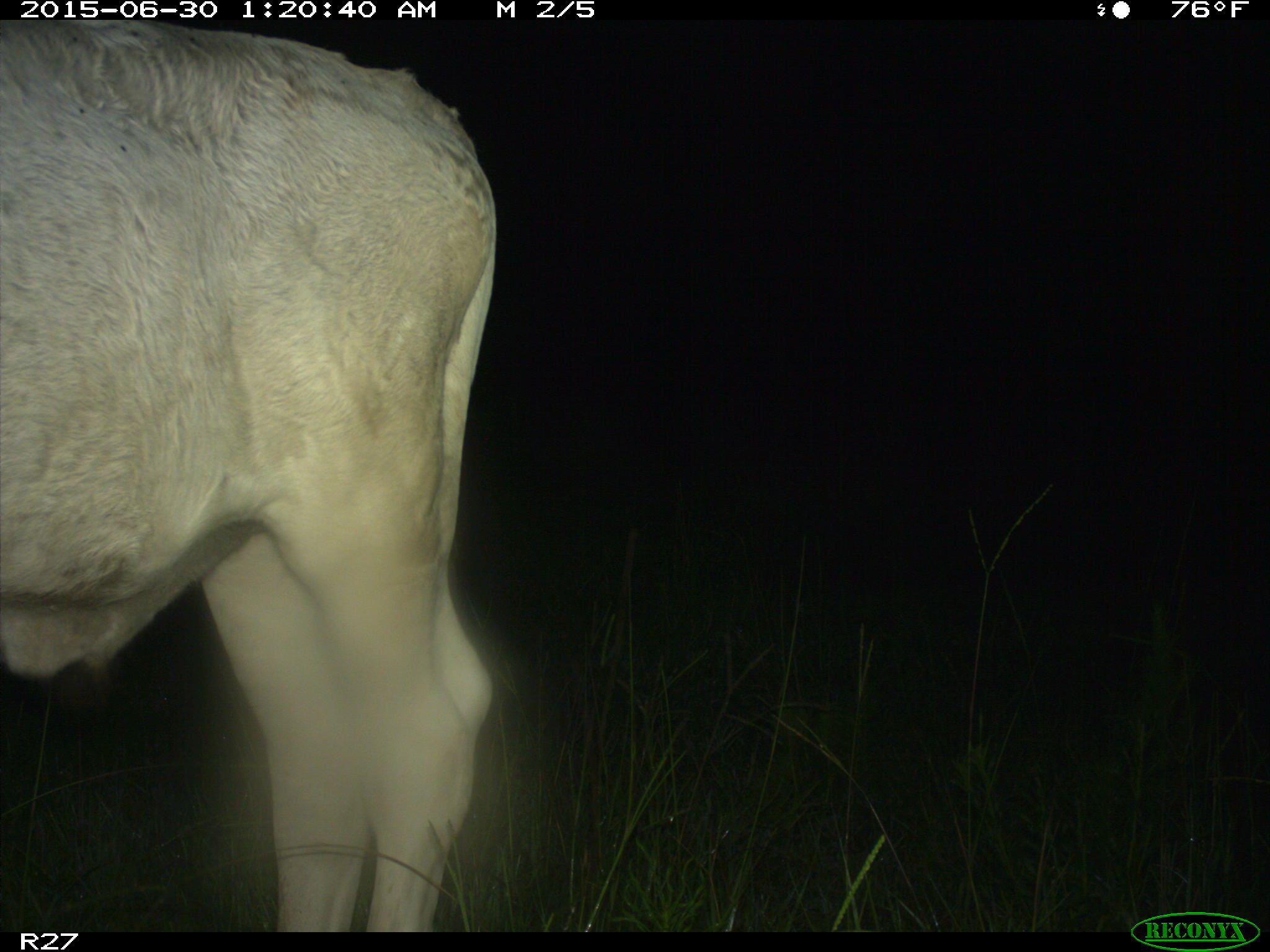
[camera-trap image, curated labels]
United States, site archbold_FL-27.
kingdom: Animalia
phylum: Chordata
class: Mammalia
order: Artiodactyla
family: Bovidae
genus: Bos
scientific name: Bos taurus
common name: domestic cow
Bos taurus (domestic cow).